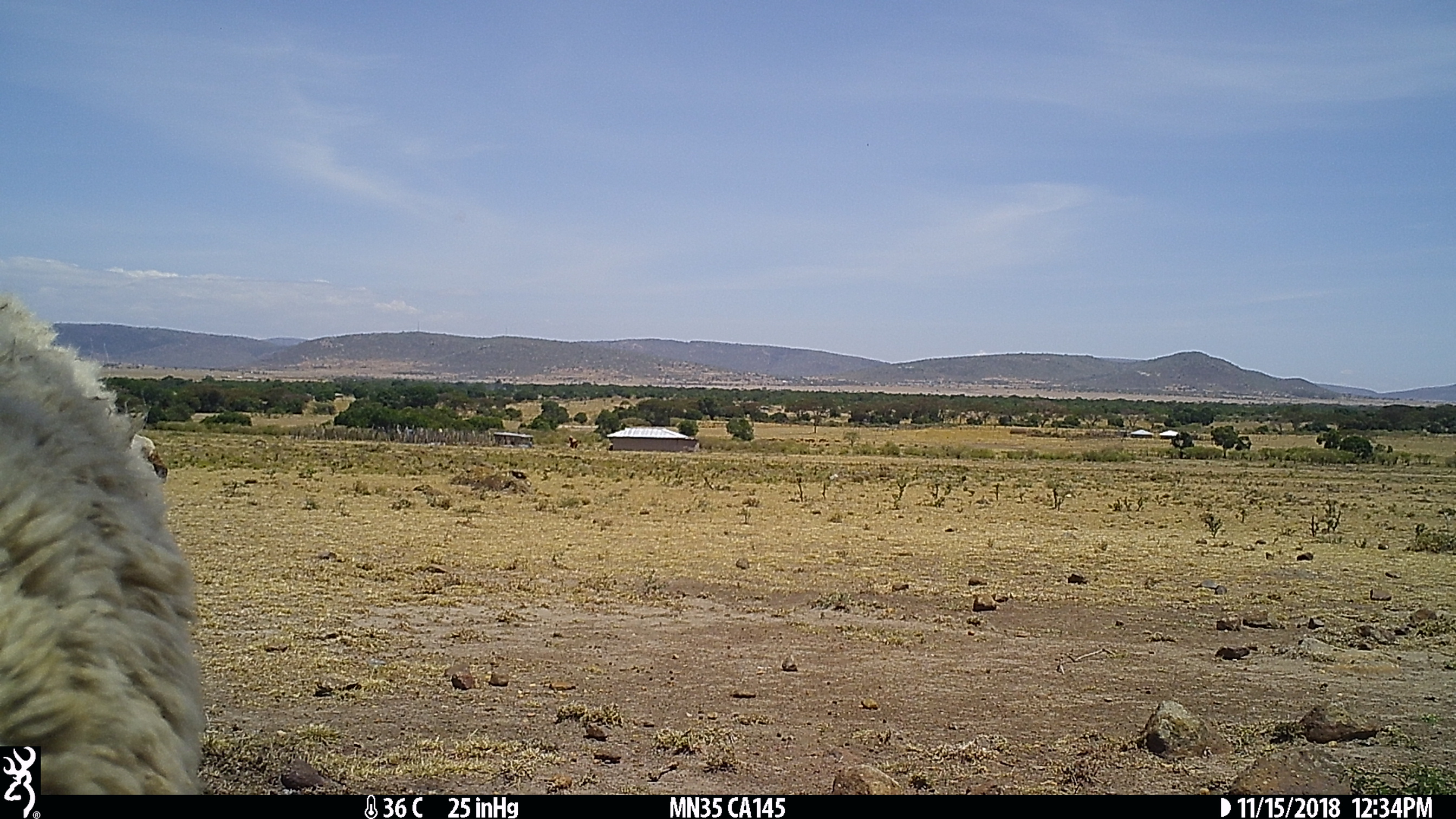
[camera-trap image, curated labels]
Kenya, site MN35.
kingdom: Animalia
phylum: Chordata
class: Mammalia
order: Artiodactyla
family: Bovidae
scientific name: Bovidae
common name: sheep or goat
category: shoat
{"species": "shoat (sheep or goat) (Bovidae)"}